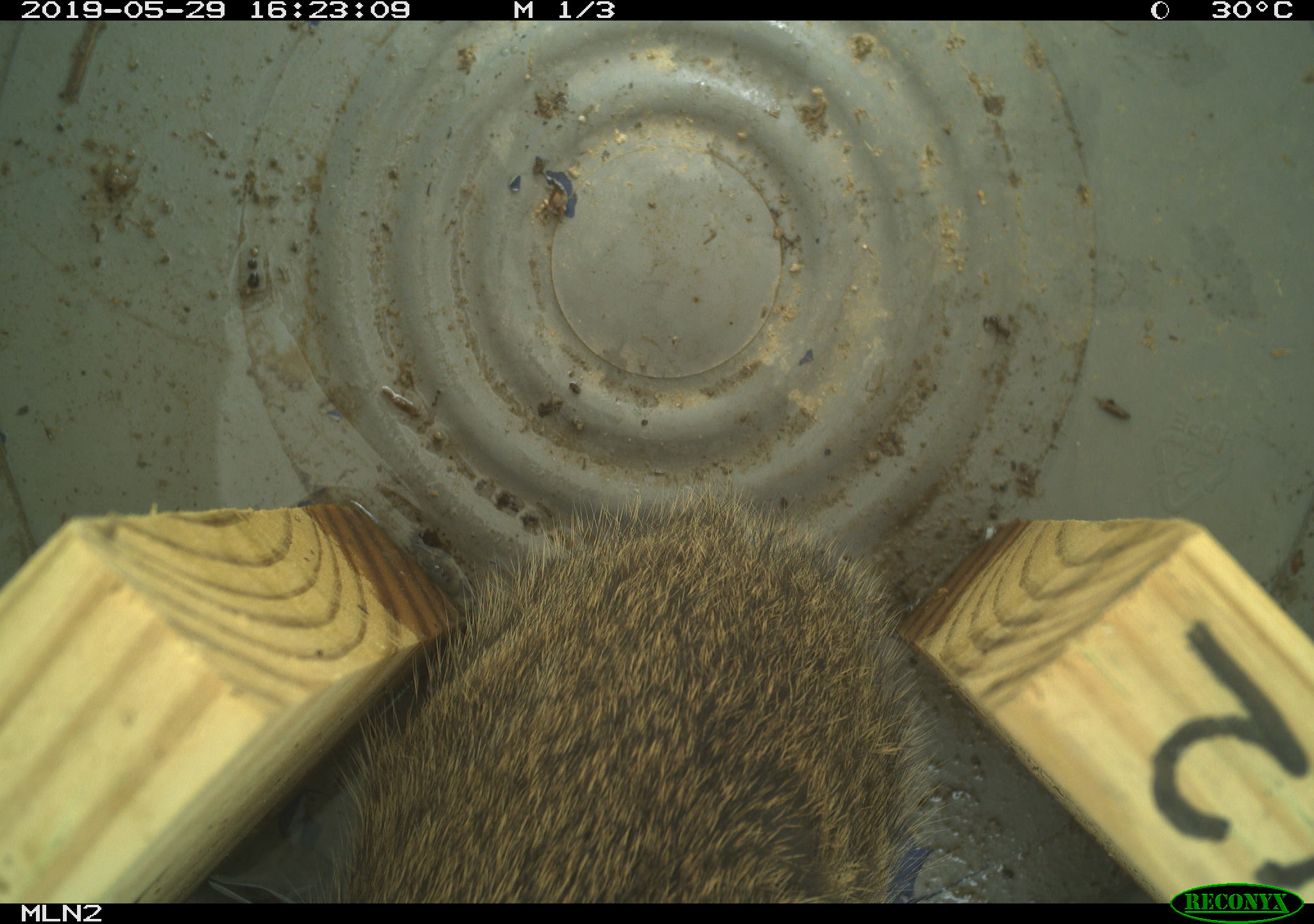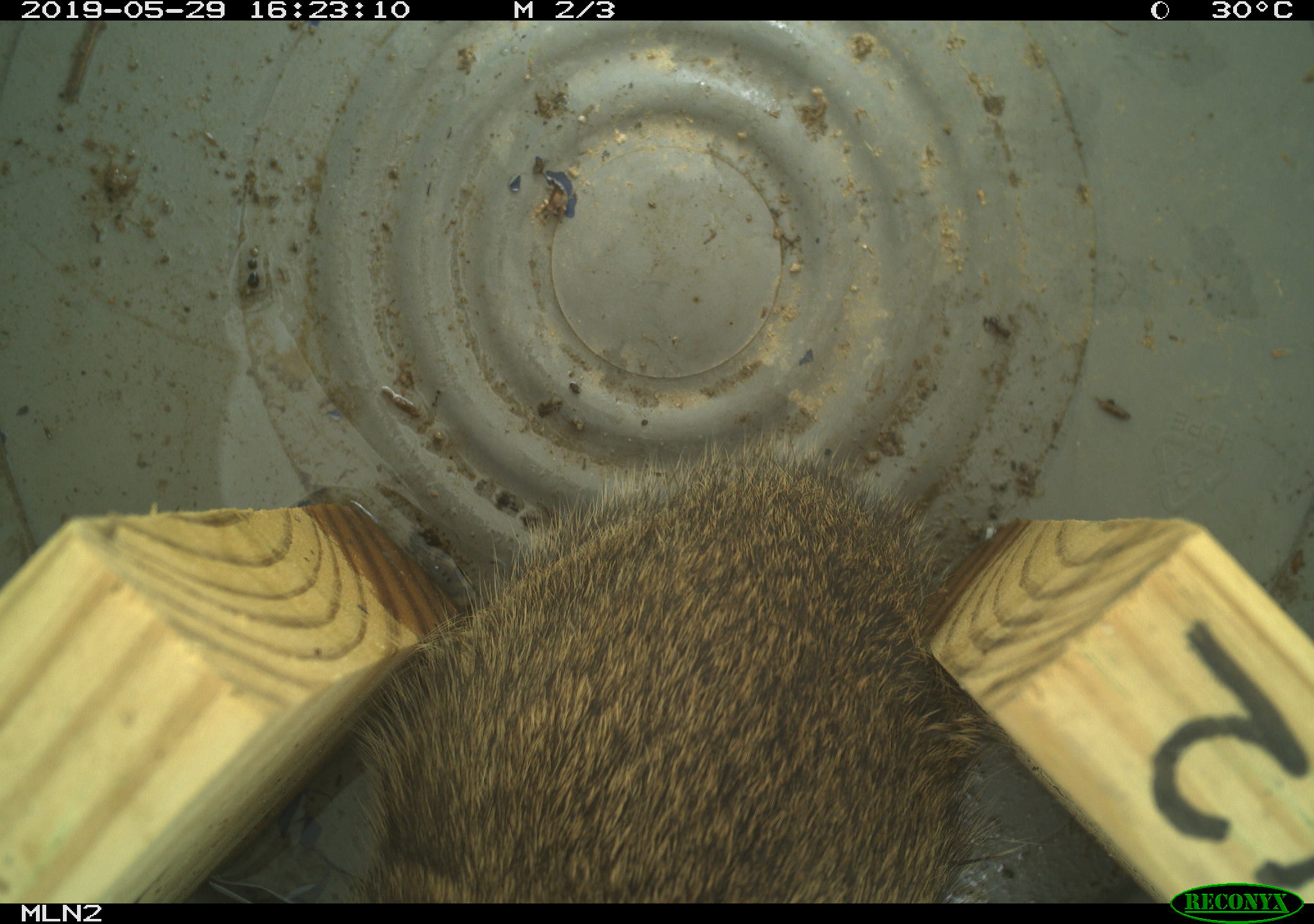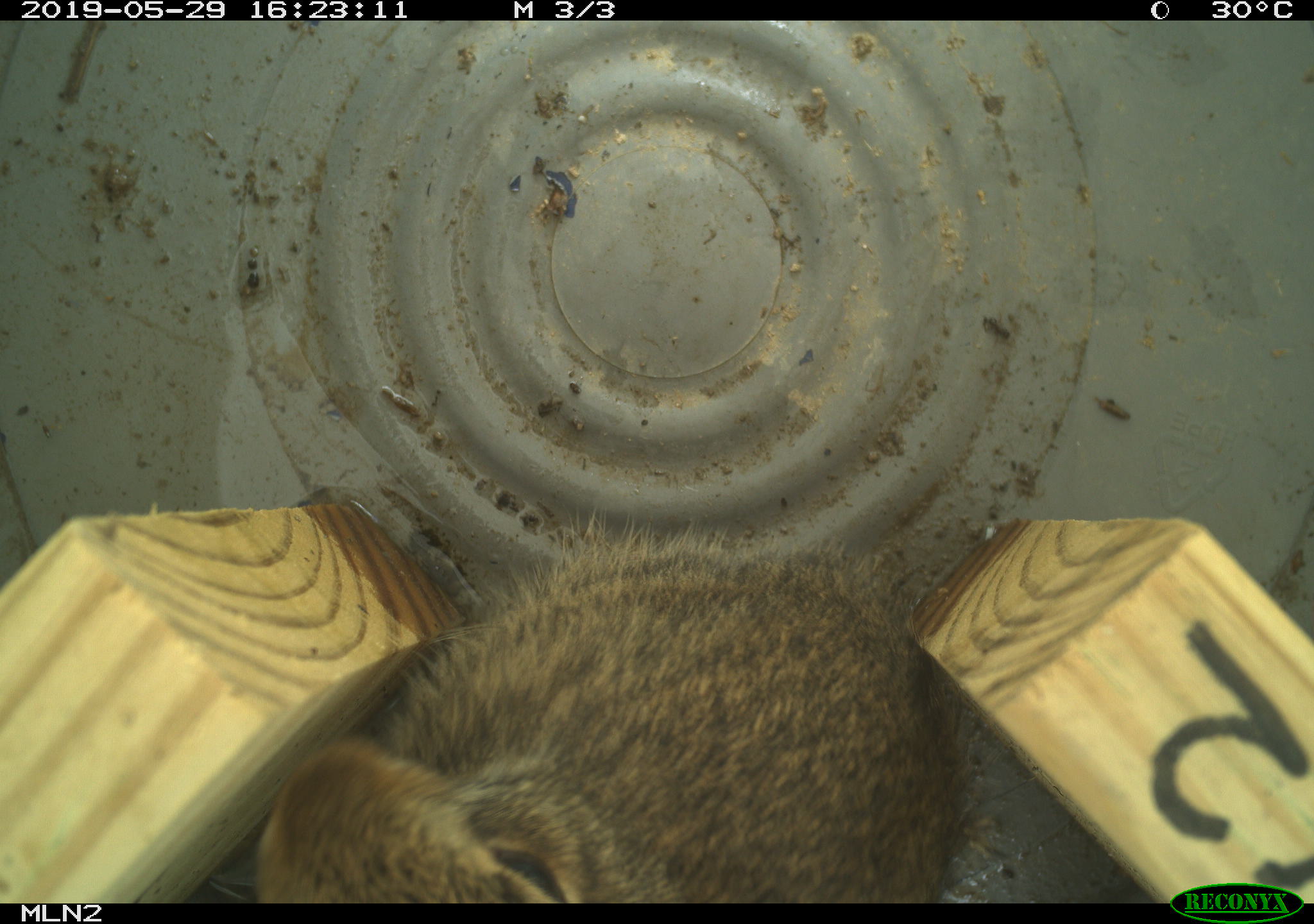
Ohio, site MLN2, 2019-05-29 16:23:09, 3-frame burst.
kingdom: Animalia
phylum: Chordata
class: Mammalia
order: Lagomorpha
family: Leporidae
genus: Sylvilagus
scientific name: Sylvilagus floridanus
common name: eastern cottontail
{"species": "eastern cottontail (Sylvilagus floridanus)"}